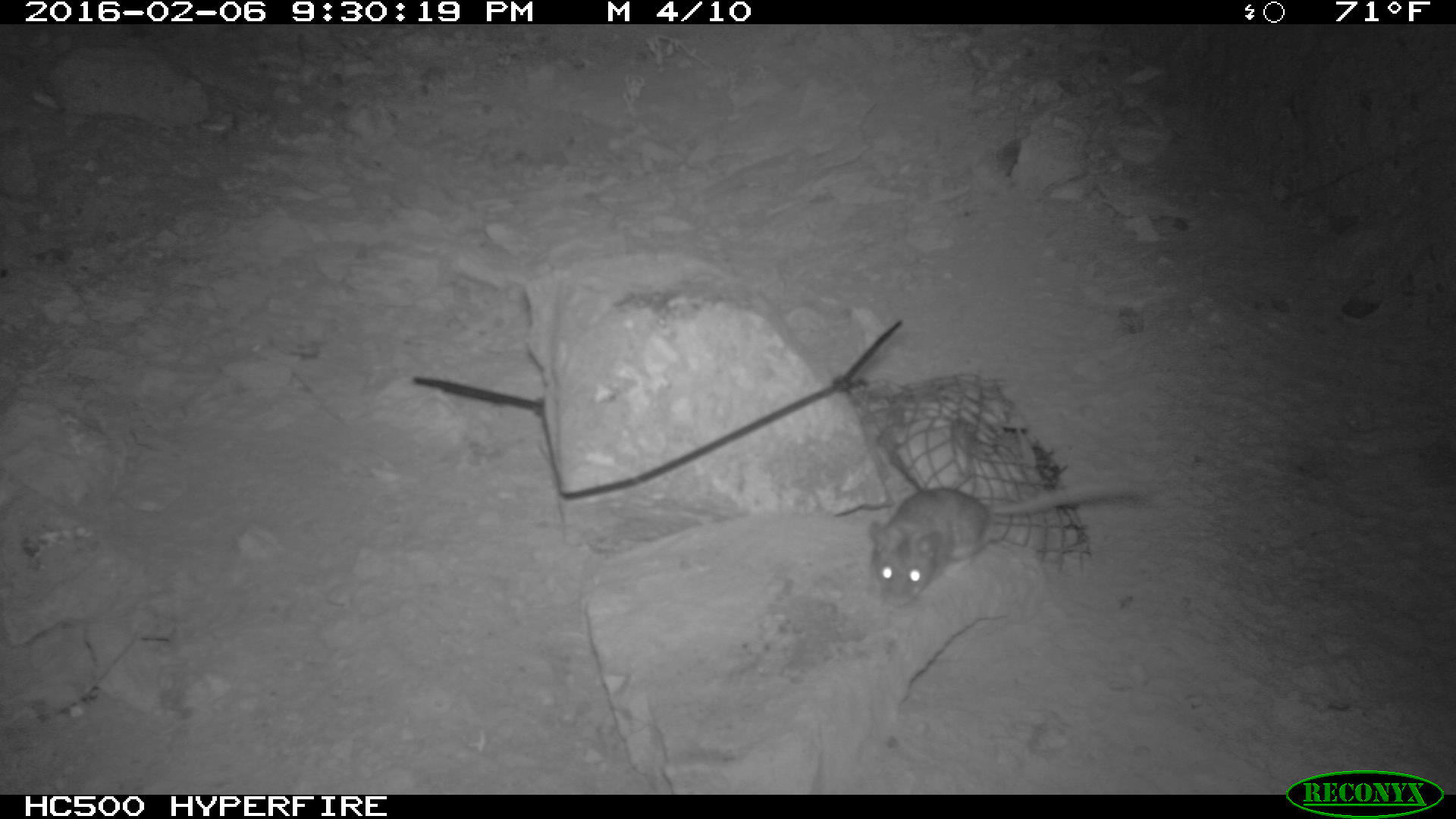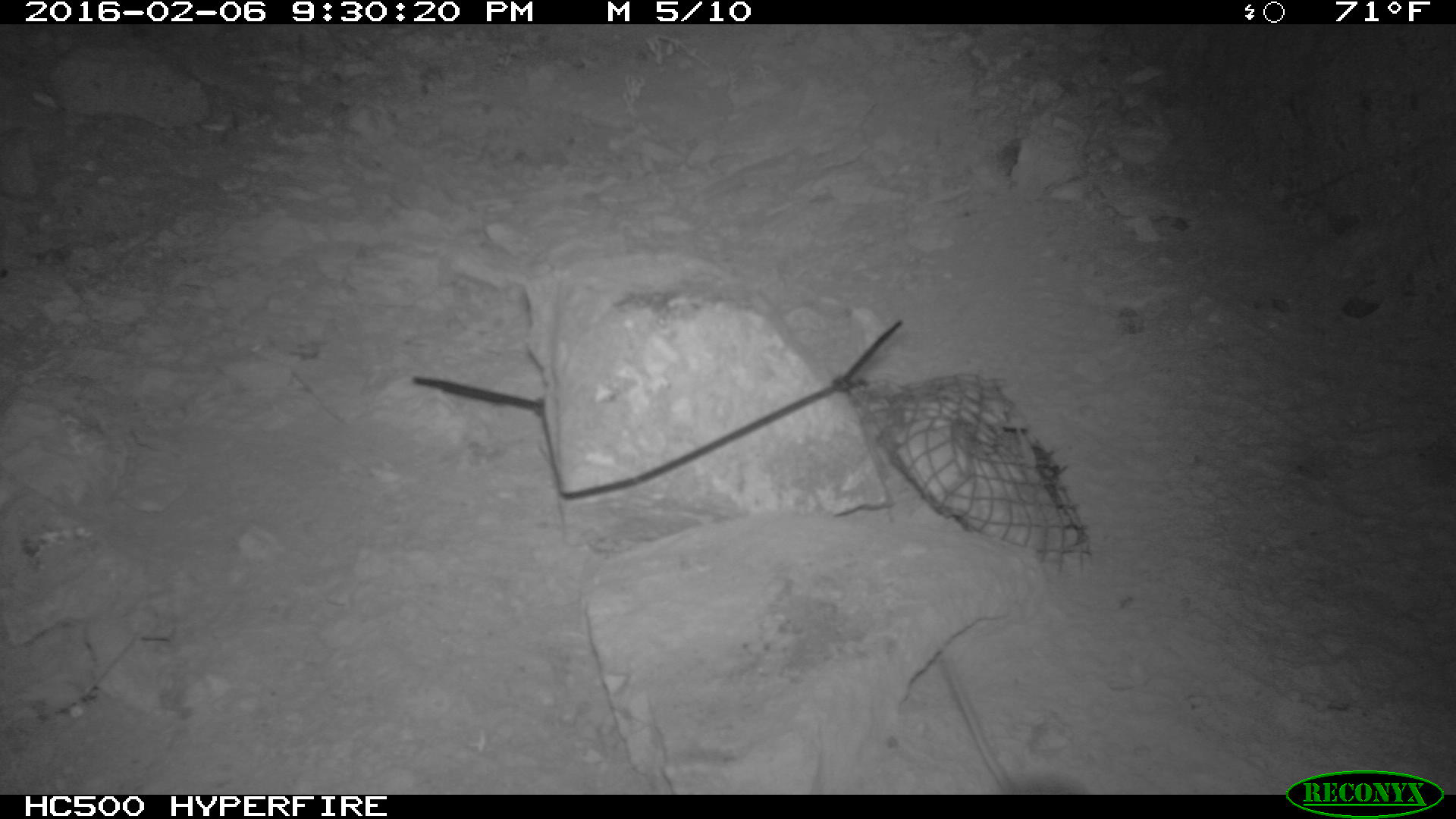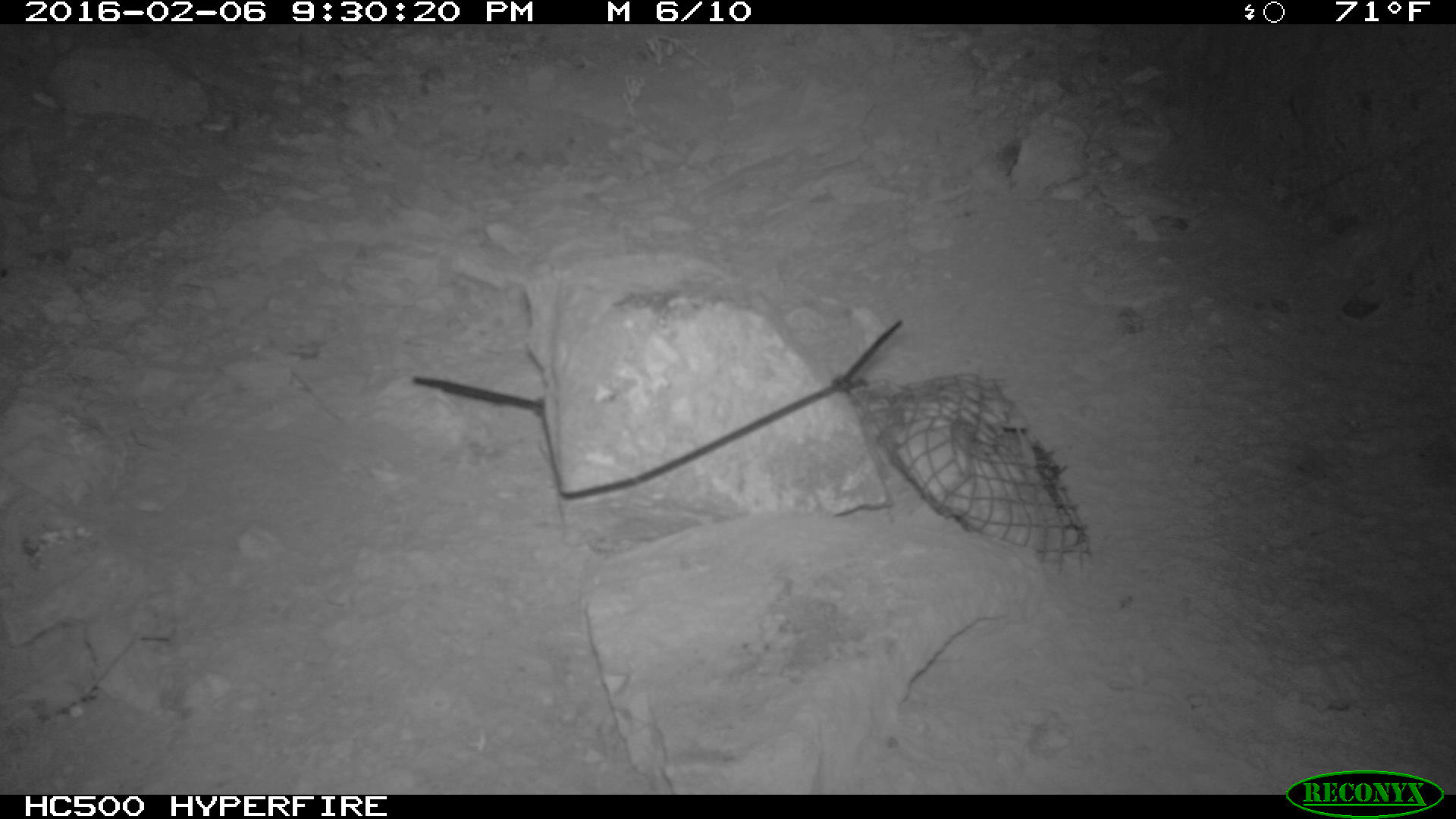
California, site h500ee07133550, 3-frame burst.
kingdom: Animalia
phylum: Chordata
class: Mammalia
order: Rodentia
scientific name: Rodentia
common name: rodent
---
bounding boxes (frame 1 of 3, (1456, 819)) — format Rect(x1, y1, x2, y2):
rodent: Rect(866, 481, 1141, 606)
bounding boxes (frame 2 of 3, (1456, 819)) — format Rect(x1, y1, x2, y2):
rodent: Rect(937, 654, 1086, 793)